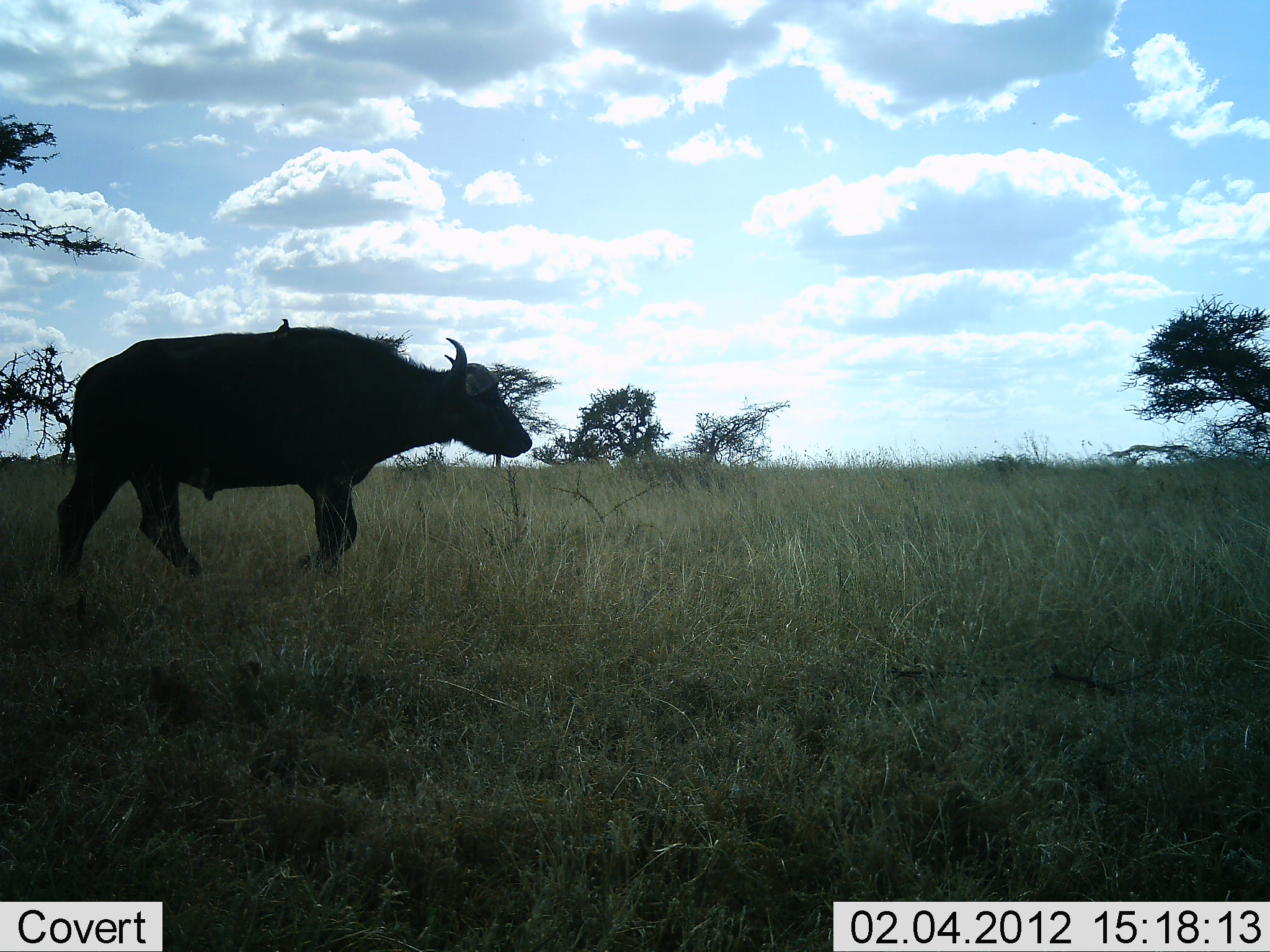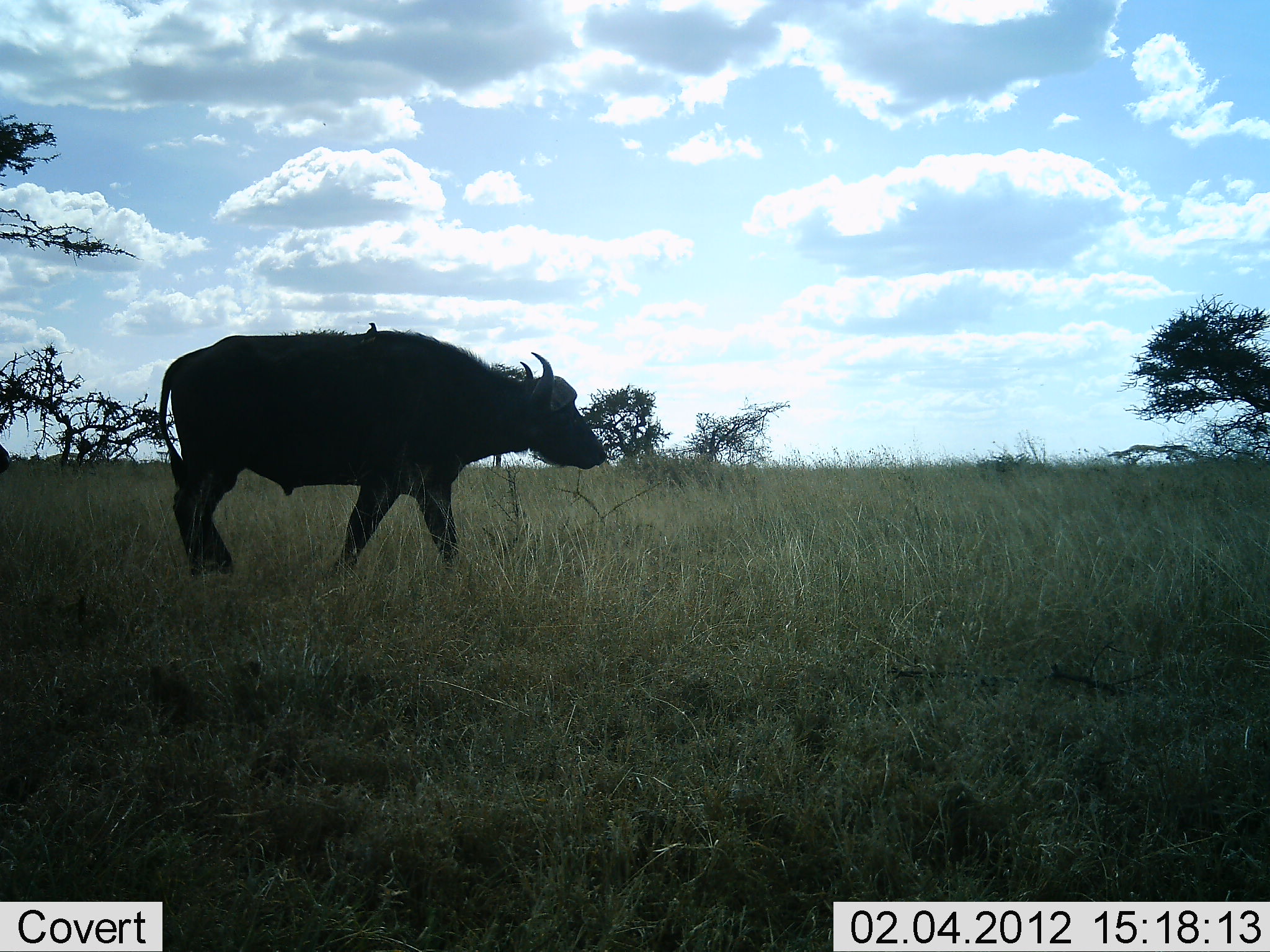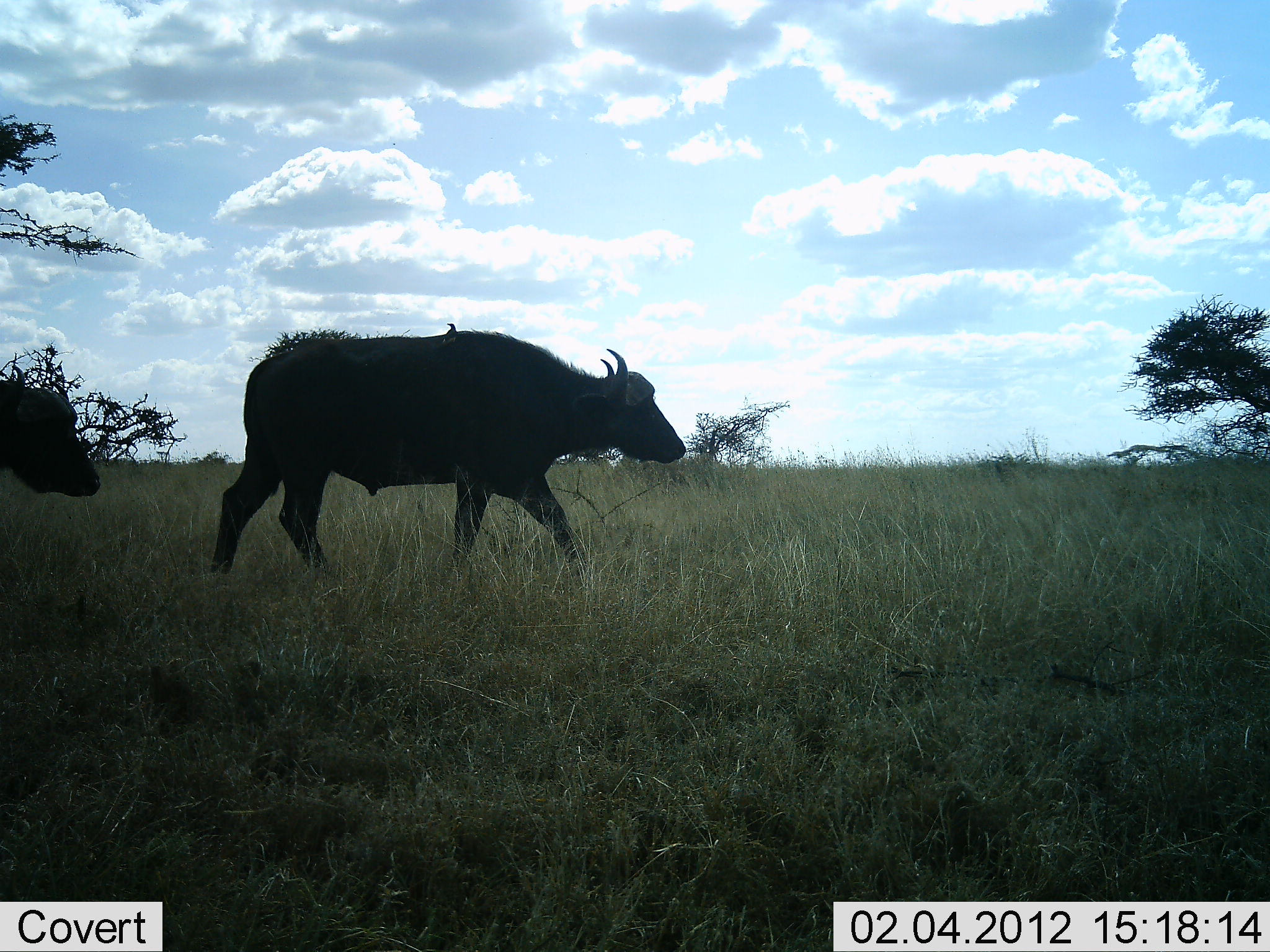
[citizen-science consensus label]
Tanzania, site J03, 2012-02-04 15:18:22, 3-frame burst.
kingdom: Animalia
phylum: Chordata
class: Mammalia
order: Artiodactyla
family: Bovidae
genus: Syncerus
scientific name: Syncerus caffer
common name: cape buffalo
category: buffalo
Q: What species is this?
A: Buffalo (cape buffalo) (Syncerus caffer).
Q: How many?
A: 2.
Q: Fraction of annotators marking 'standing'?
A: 4%.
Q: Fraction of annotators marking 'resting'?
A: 0%.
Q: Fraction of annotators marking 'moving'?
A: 96%.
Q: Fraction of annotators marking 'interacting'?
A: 0%.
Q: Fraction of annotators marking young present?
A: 0%.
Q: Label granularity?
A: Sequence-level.